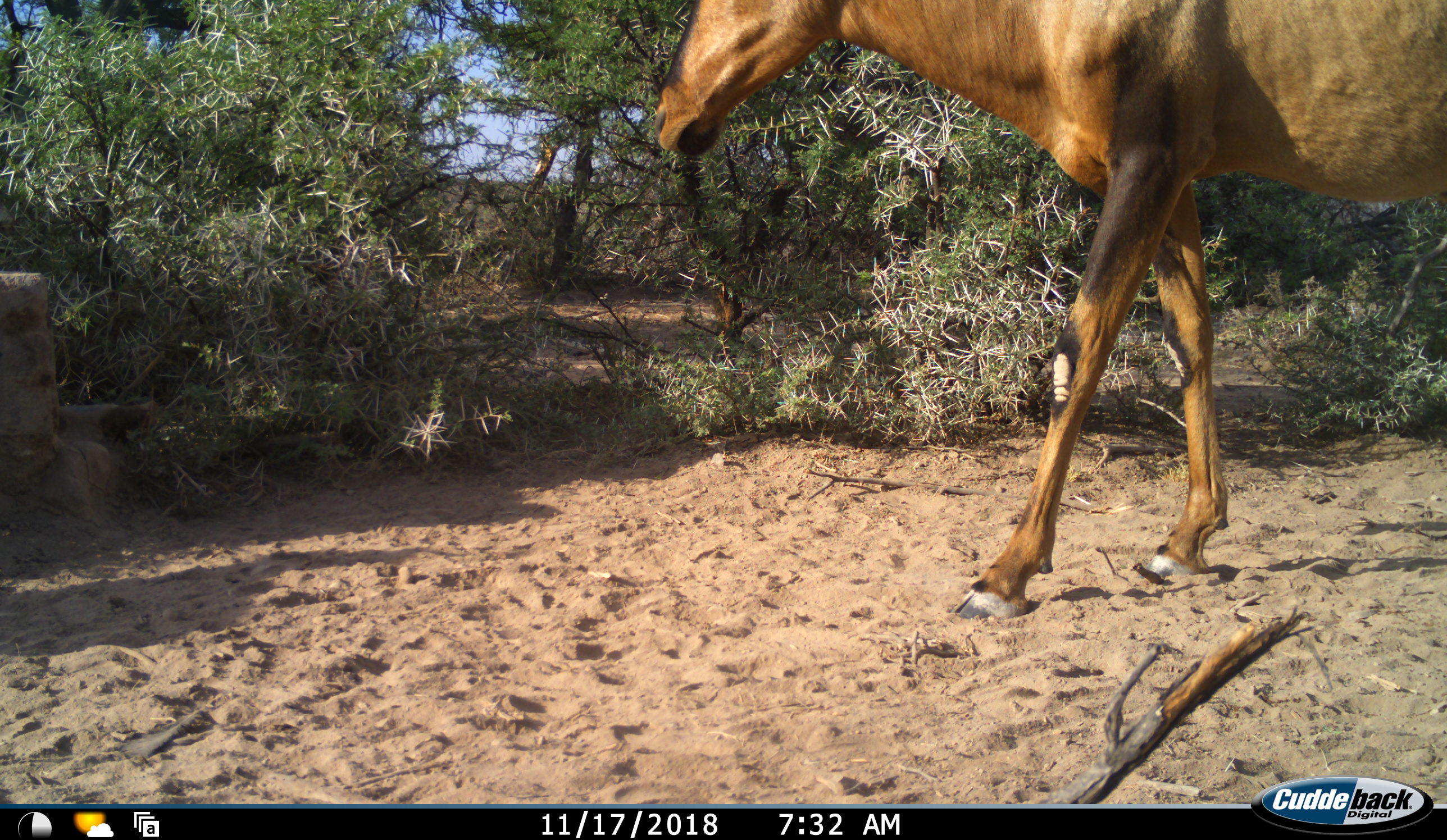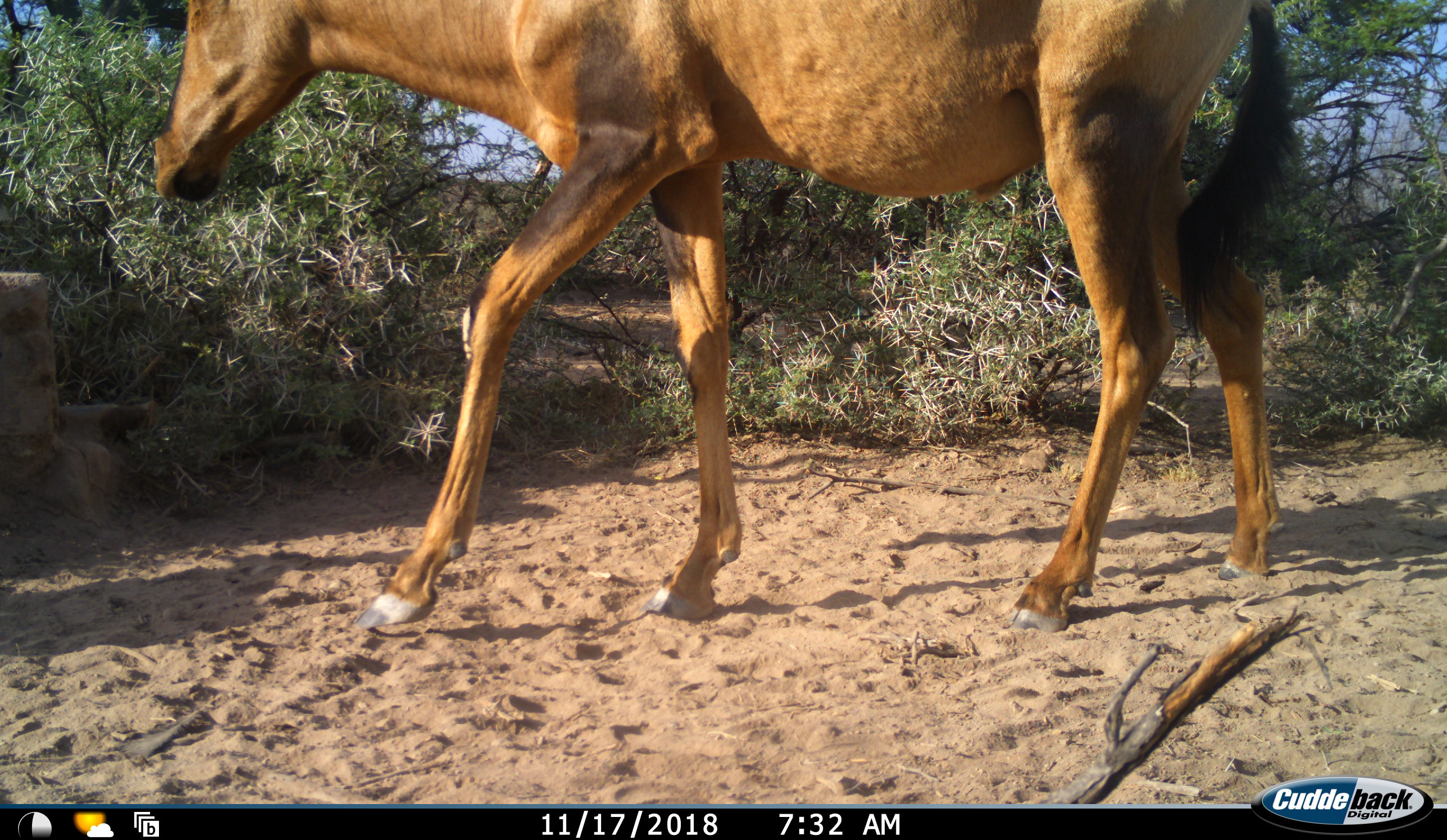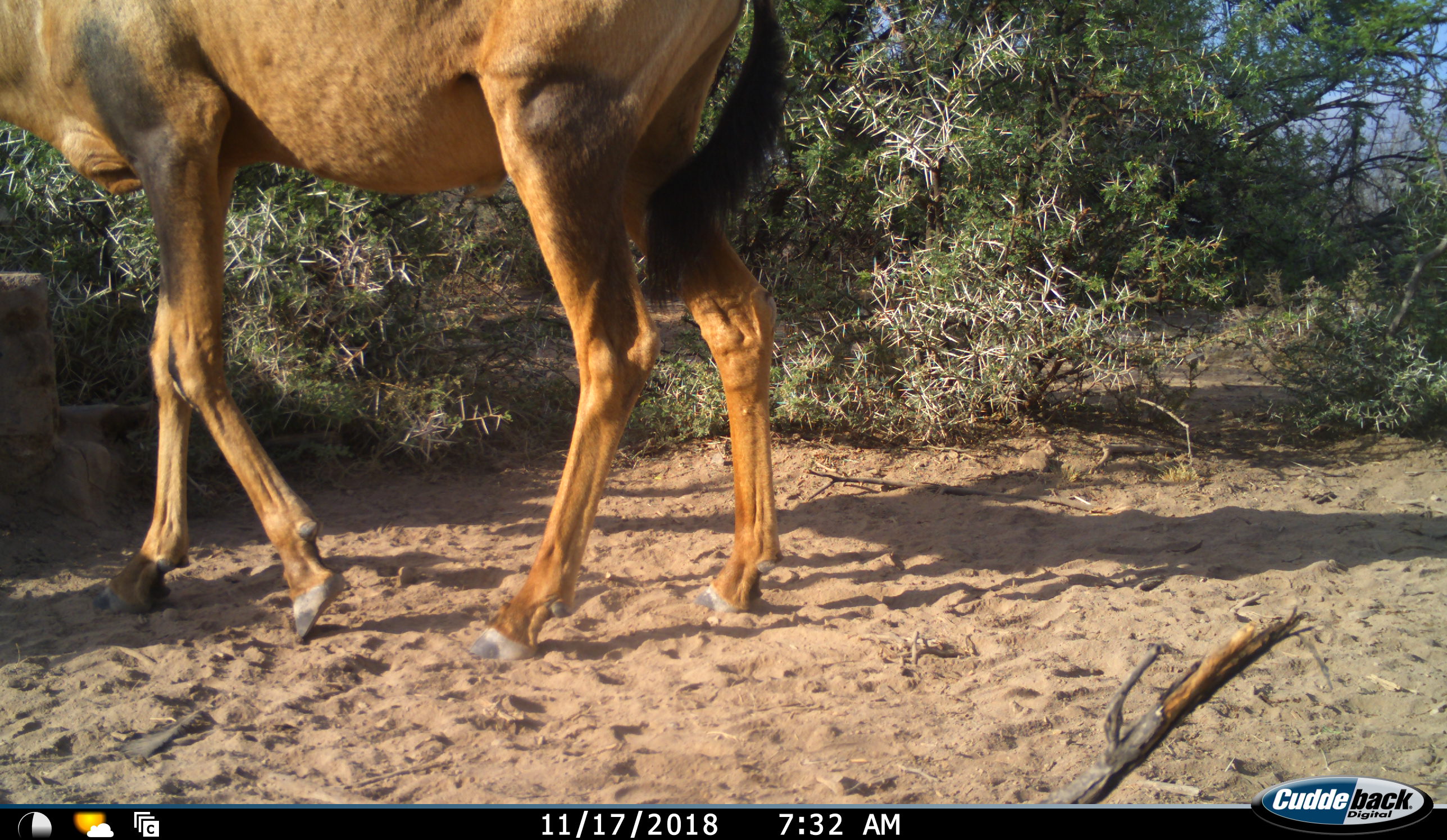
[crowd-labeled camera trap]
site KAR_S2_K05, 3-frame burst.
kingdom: Animalia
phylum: Chordata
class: Mammalia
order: Artiodactyla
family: Bovidae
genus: Alcelaphus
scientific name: Alcelaphus buselaphus caama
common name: red hartebeest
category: hartebeestred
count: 1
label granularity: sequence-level